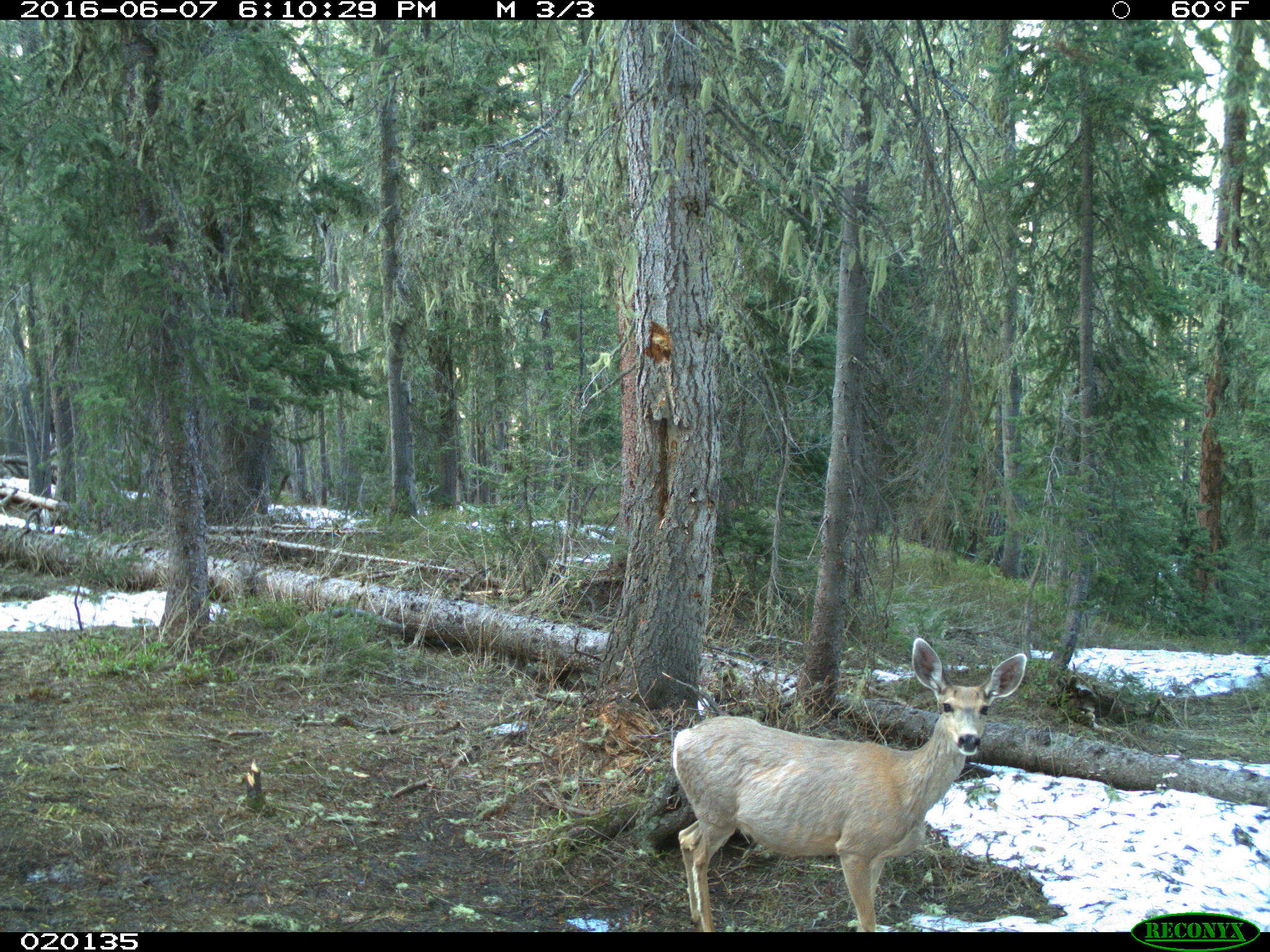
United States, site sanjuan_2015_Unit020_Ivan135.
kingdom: Animalia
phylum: Chordata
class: Mammalia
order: Artiodactyla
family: Cervidae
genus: Odocoileus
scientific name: Odocoileus hemionus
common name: mule deer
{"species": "Odocoileus hemionus (mule deer)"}